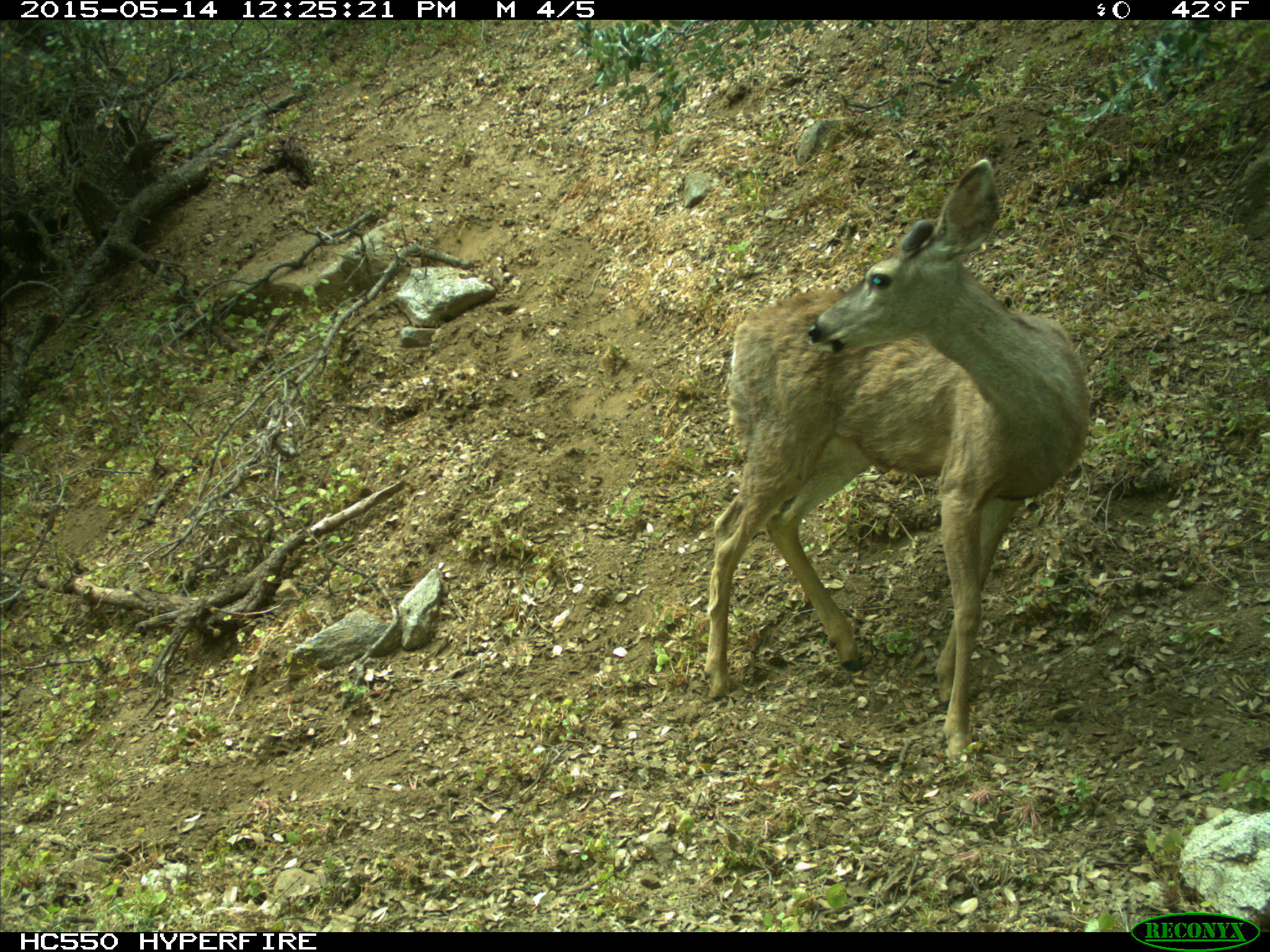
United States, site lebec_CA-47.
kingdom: Animalia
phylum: Chordata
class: Mammalia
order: Artiodactyla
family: Cervidae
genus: Odocoileus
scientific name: Odocoileus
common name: deer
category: unidentified deer